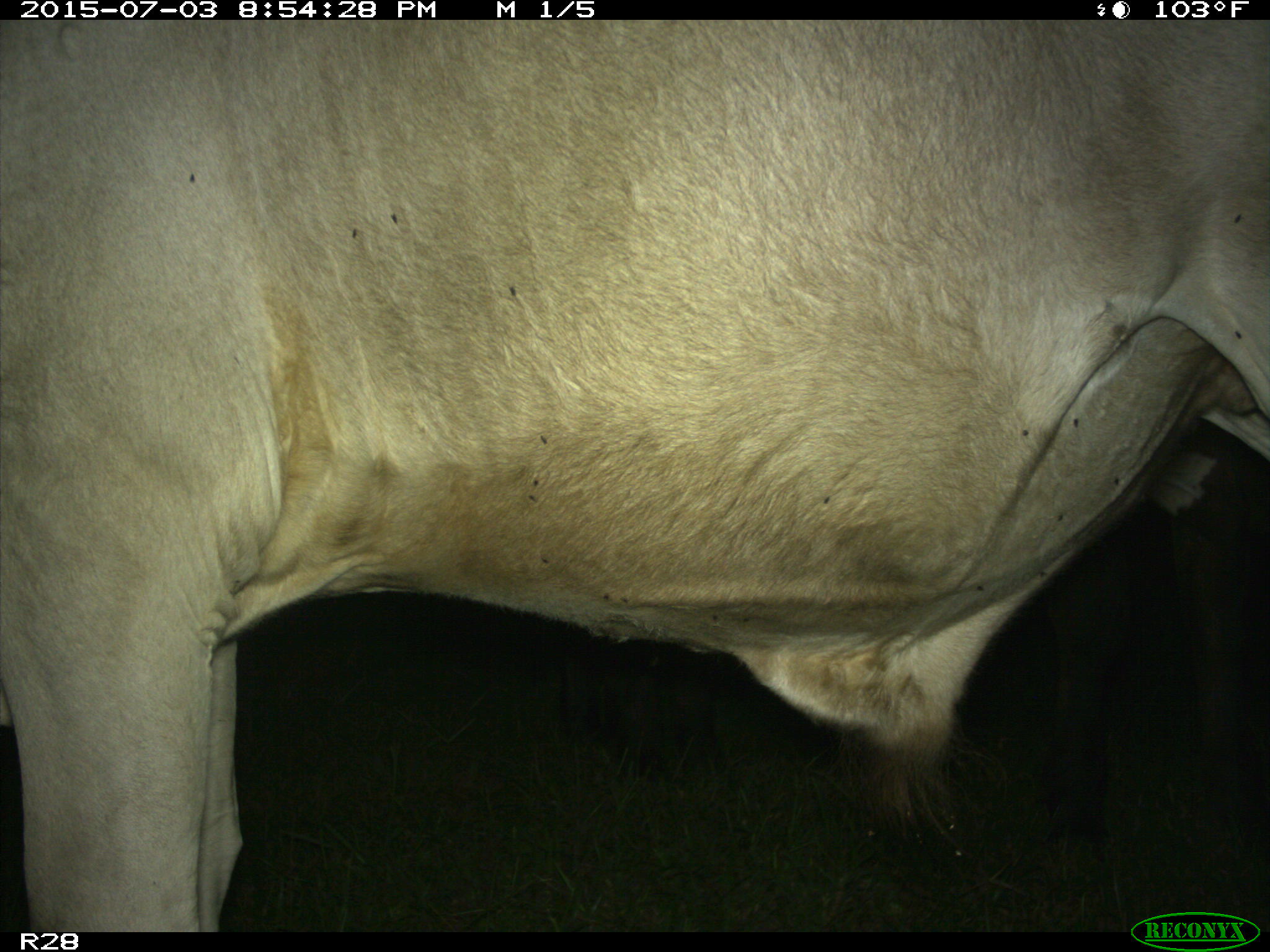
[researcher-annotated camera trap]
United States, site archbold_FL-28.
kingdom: Animalia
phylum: Chordata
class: Mammalia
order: Artiodactyla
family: Bovidae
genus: Bos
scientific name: Bos taurus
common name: domestic cow